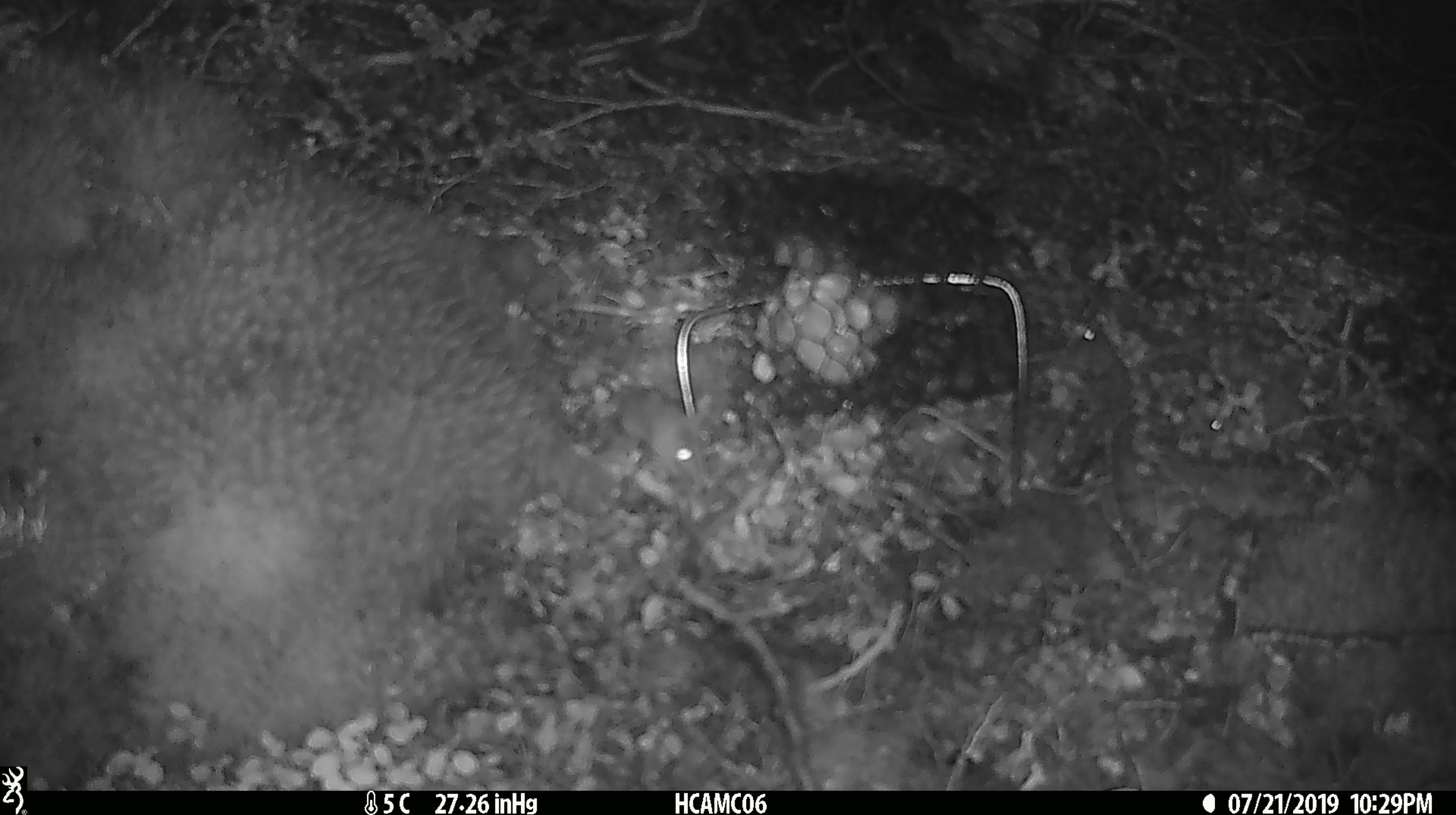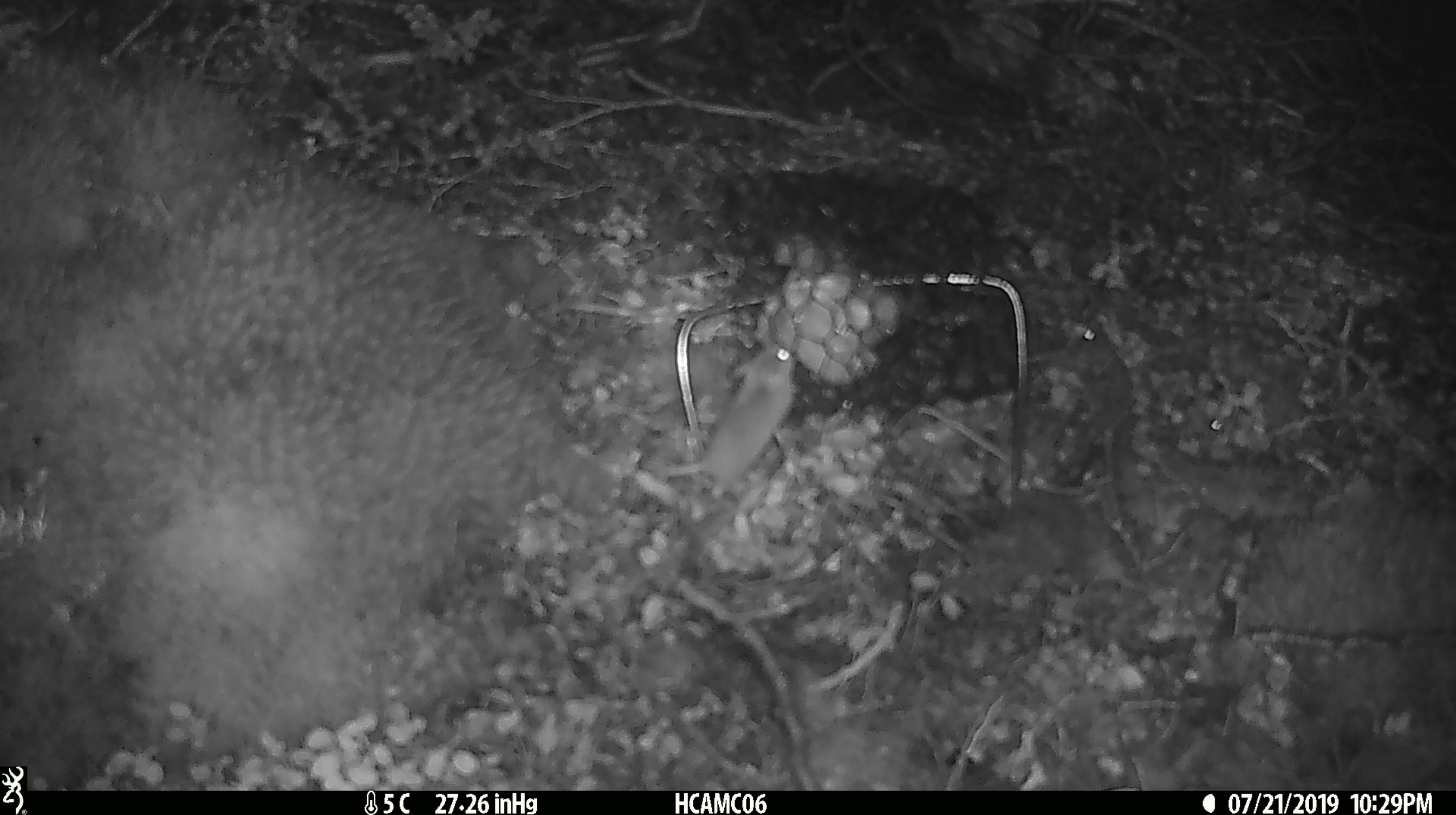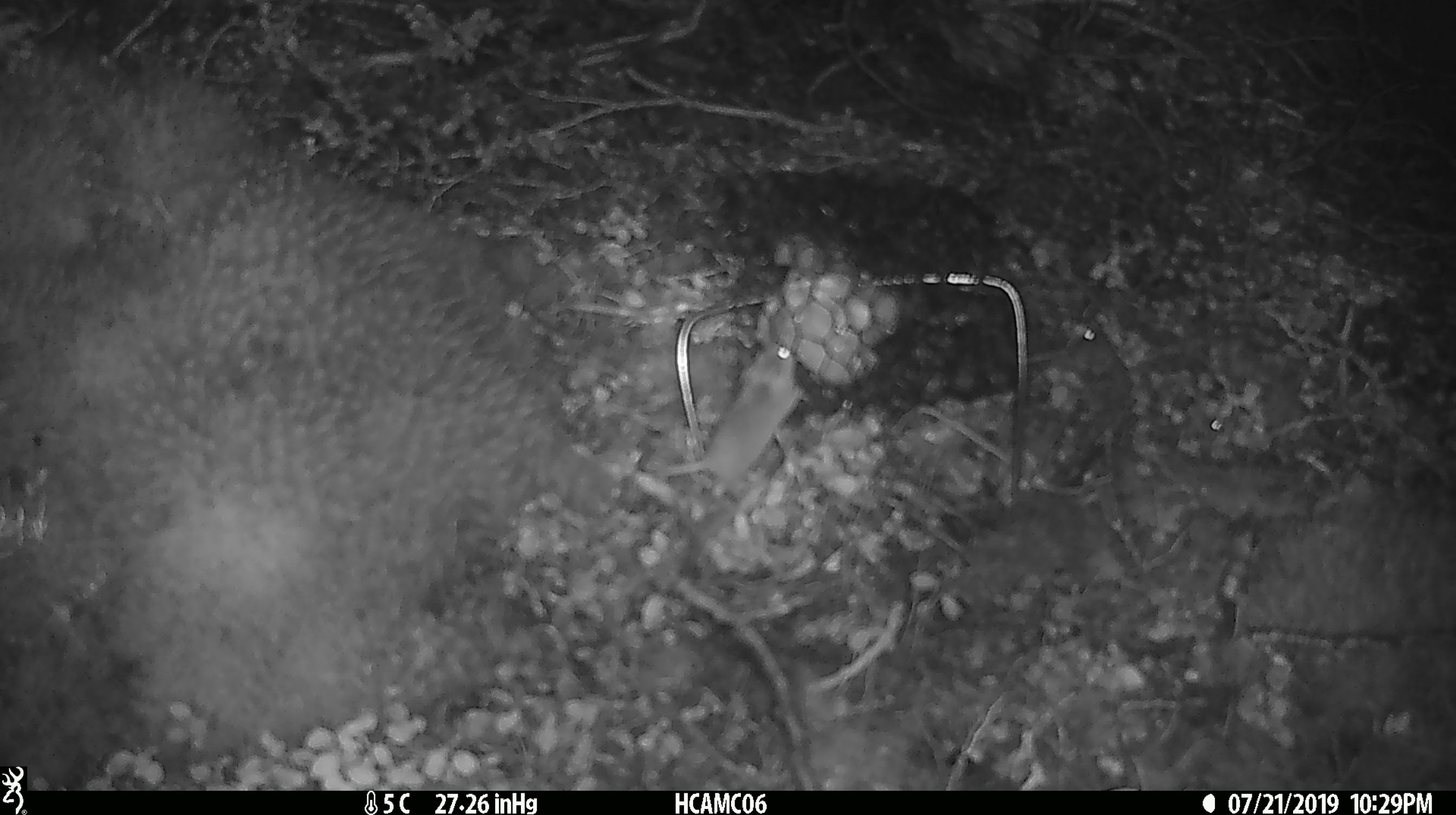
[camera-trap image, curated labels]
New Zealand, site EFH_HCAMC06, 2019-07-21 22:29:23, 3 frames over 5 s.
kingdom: Animalia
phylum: Chordata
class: Mammalia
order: Rodentia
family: Muridae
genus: Mus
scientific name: Mus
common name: mouse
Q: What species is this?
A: Mouse (Mus).